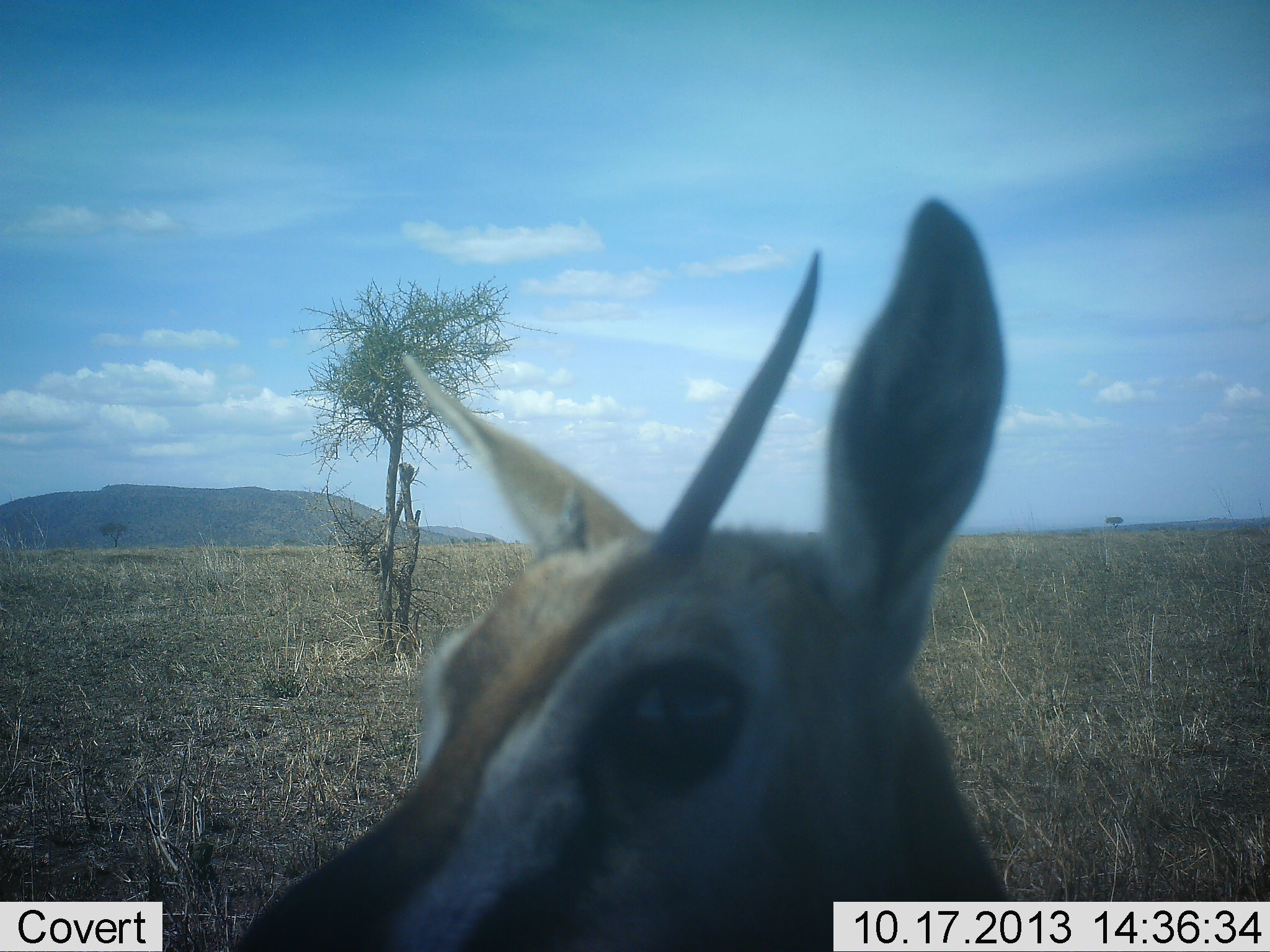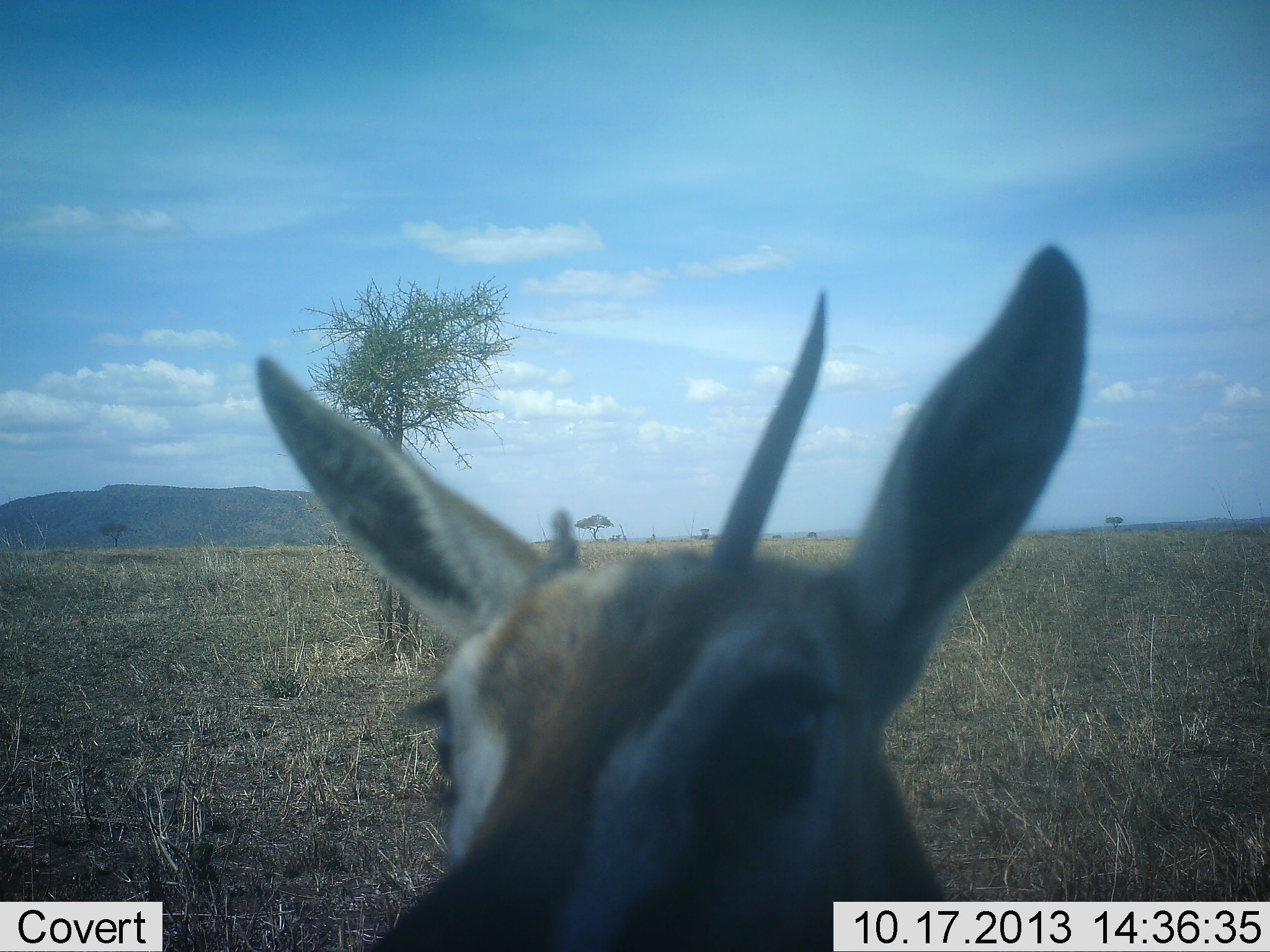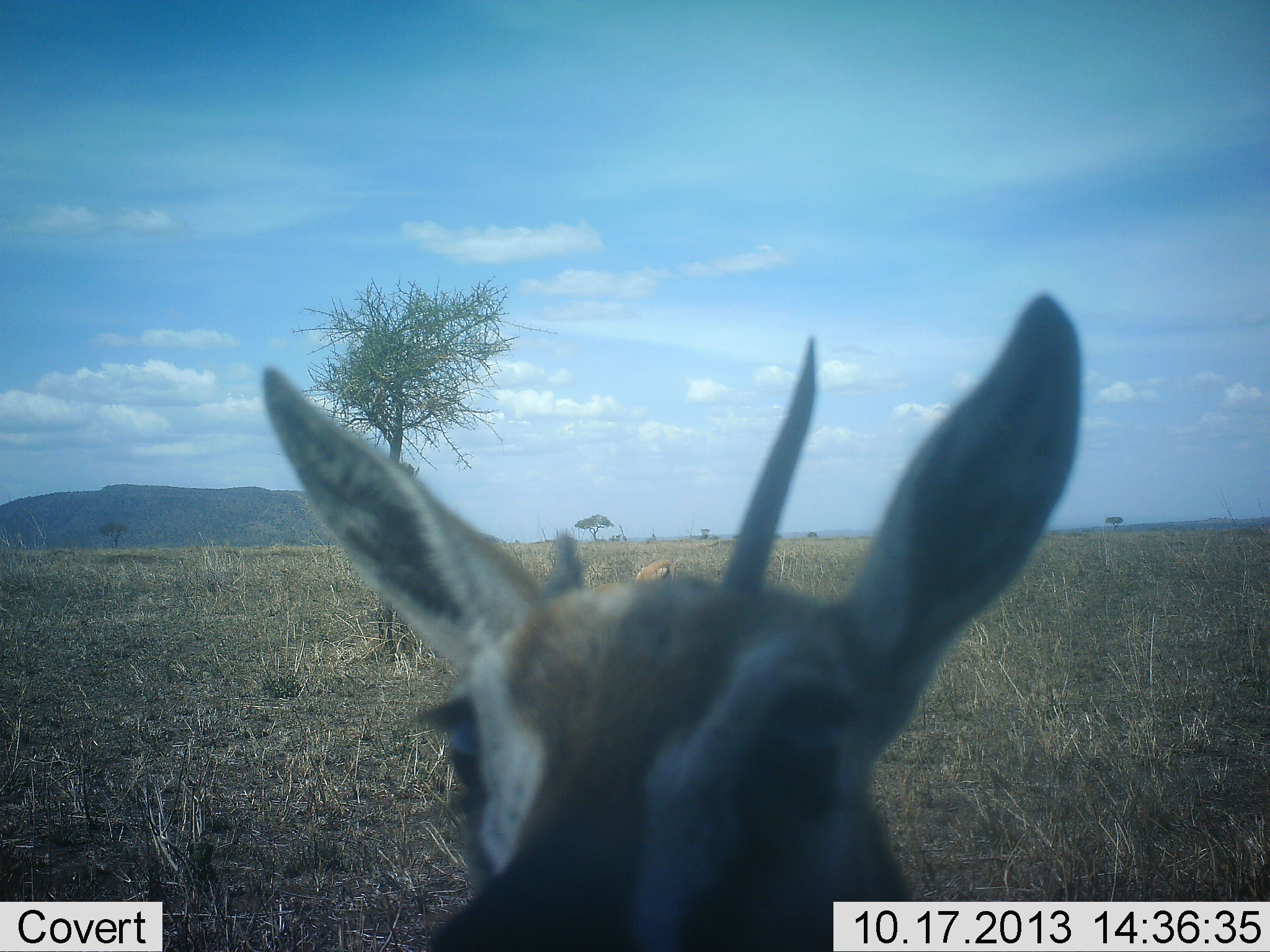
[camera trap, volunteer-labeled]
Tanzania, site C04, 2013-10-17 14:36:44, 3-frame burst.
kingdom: Animalia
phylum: Chordata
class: Mammalia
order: Artiodactyla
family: Bovidae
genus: Eudorcas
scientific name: Eudorcas thomsonii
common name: thomson's gazelle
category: gazellethomsons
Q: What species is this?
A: Gazellethomsons (thomson's gazelle) (Eudorcas thomsonii).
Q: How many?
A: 1.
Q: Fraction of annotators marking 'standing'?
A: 90%.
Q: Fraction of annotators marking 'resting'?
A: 0%.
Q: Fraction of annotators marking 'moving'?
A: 10%.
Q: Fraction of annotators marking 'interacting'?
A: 0%.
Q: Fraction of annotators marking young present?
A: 0%.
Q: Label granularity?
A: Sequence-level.